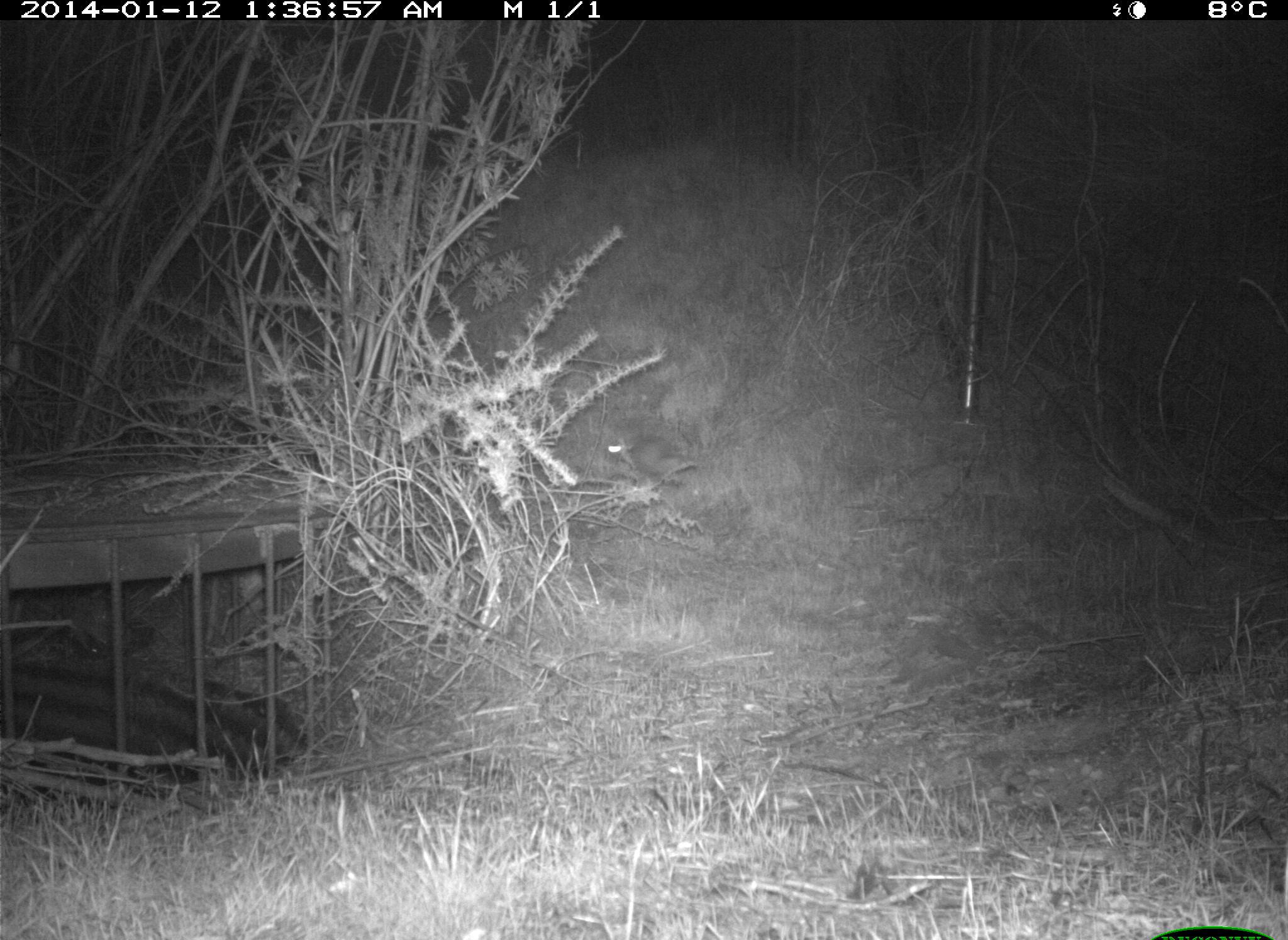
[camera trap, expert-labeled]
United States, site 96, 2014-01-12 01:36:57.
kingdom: Animalia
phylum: Chordata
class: Mammalia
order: Lagomorpha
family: Leporidae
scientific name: Leporidae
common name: rabbits and hares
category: rabbit